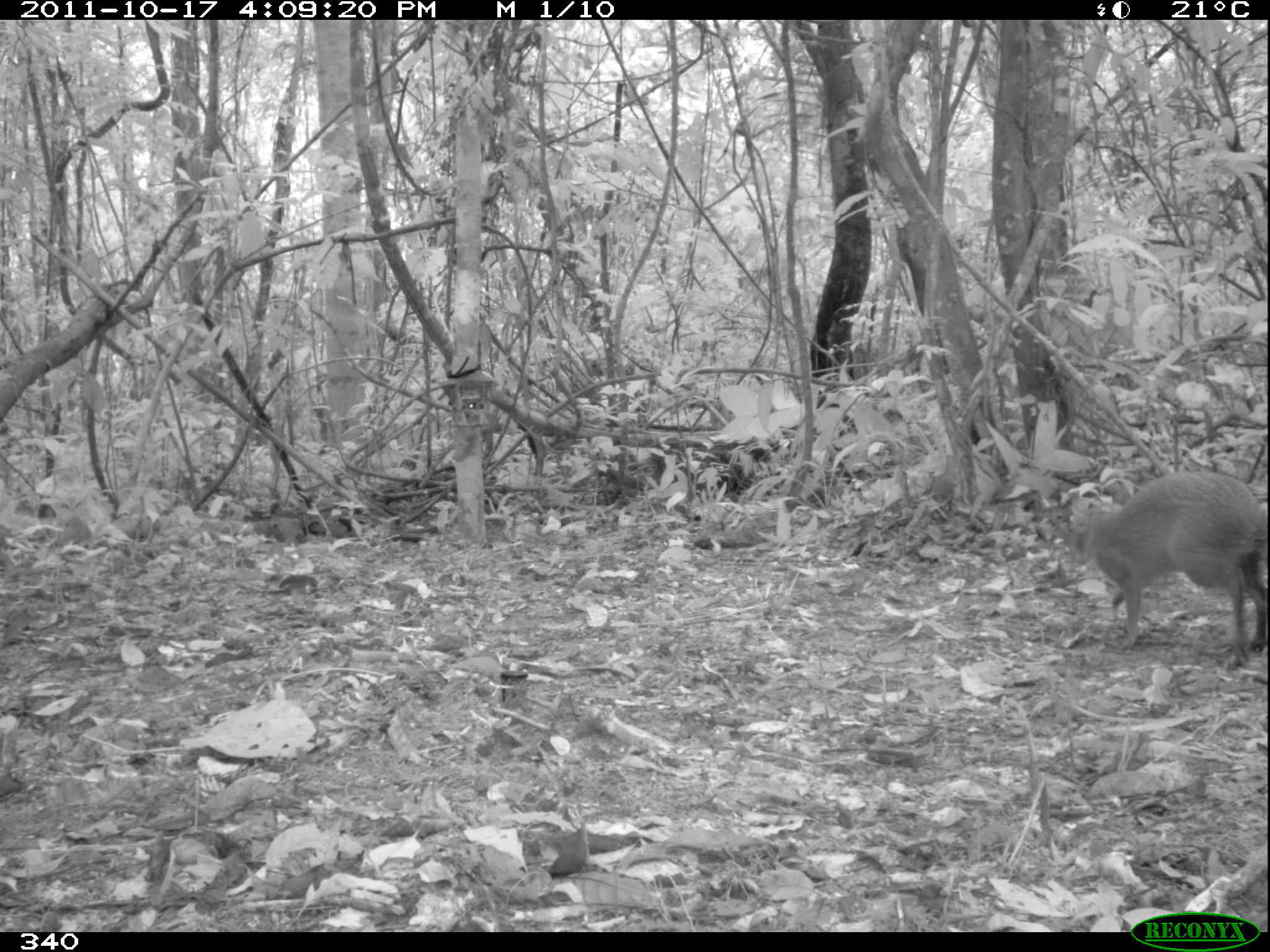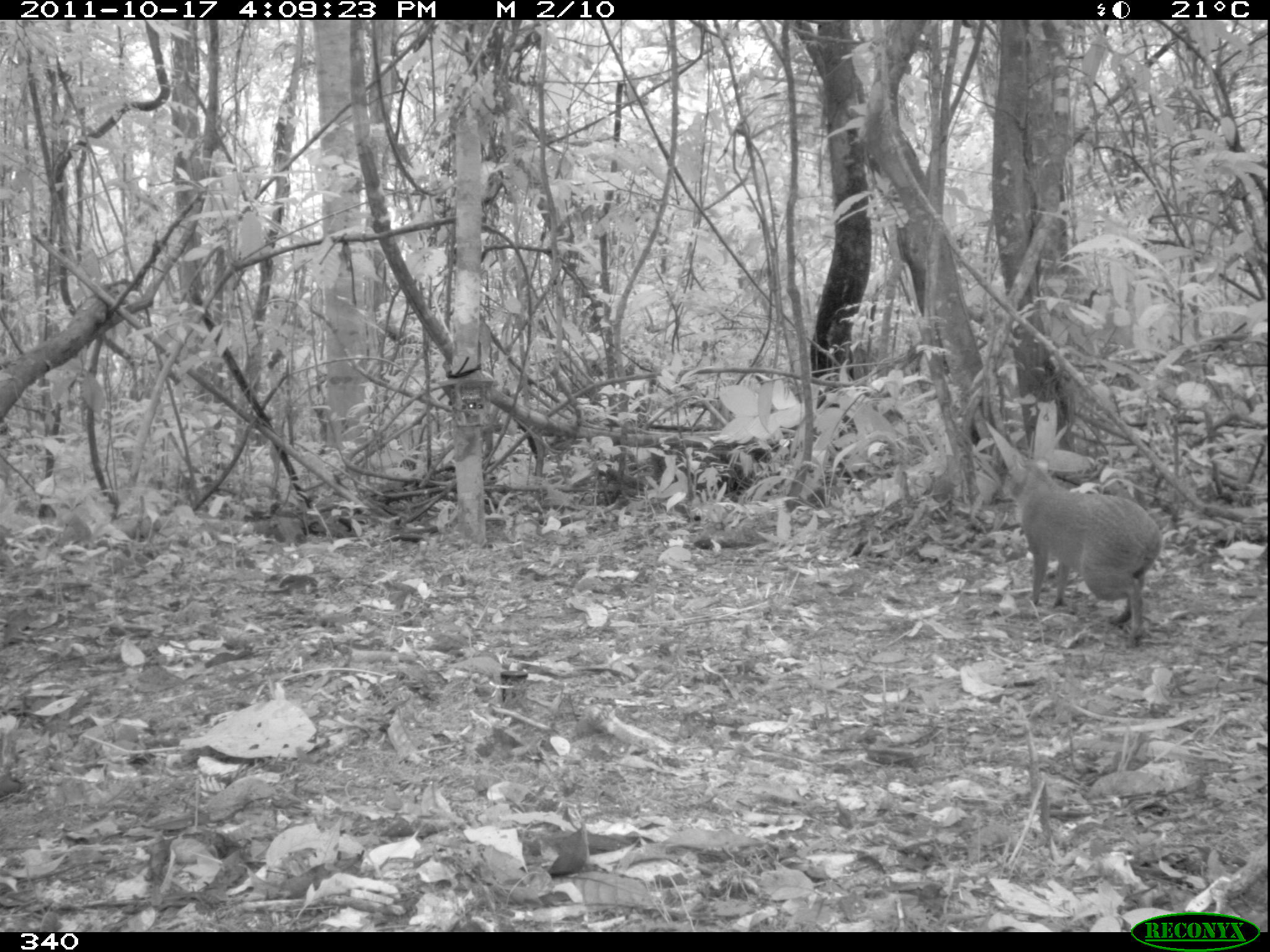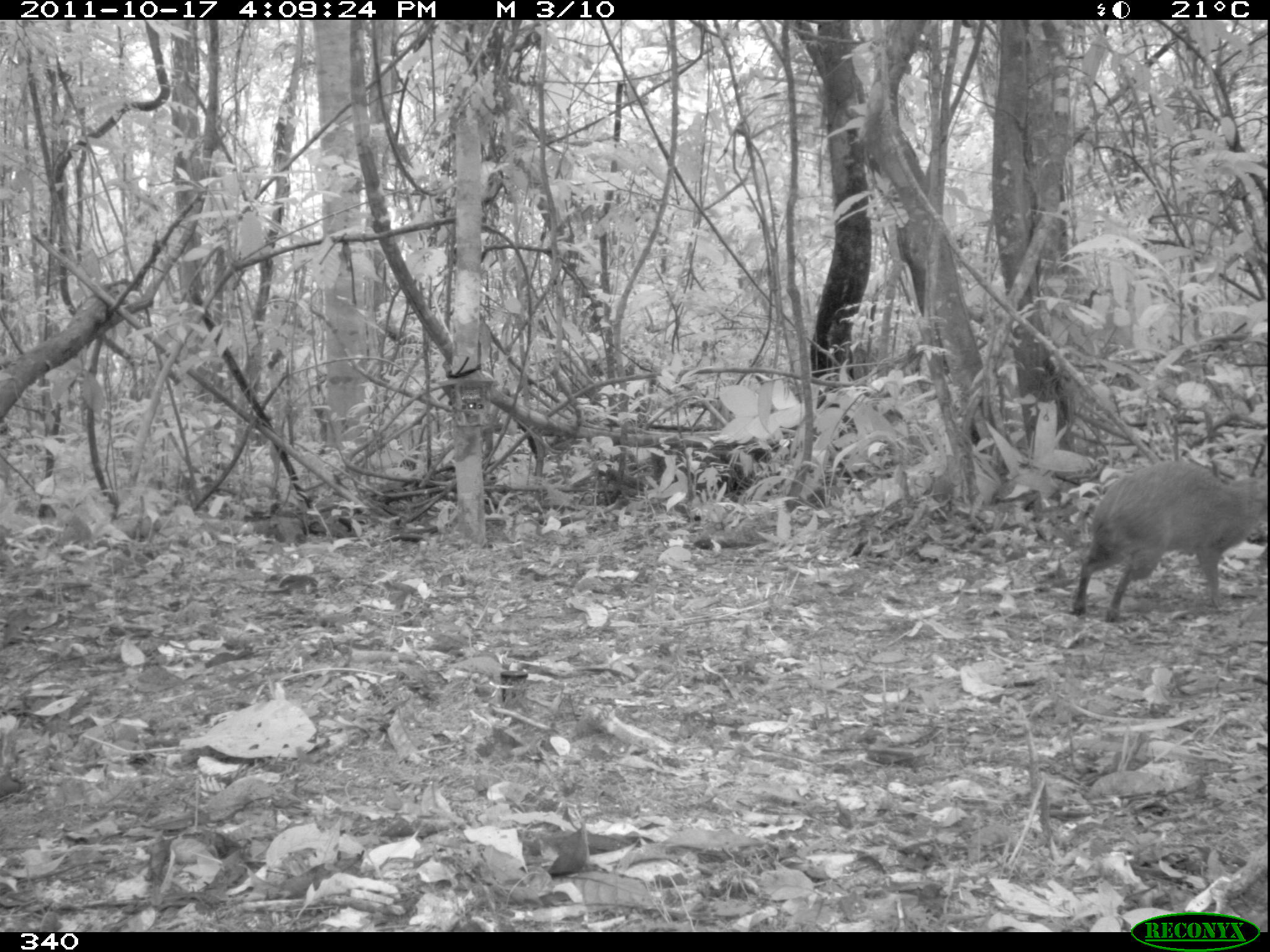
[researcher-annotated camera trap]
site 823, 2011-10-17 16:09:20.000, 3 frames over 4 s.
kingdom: Animalia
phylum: Chordata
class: Mammalia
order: Rodentia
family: Dasyproctidae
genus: Dasyprocta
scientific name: Dasyprocta punctata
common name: central american agouti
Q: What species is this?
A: Dasyprocta punctata (central american agouti).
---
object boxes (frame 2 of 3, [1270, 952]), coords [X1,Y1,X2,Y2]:
dasyprocta punctata: [1000,453,1161,647]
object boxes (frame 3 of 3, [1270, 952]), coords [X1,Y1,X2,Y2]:
dasyprocta punctata: [1071,460,1270,621]